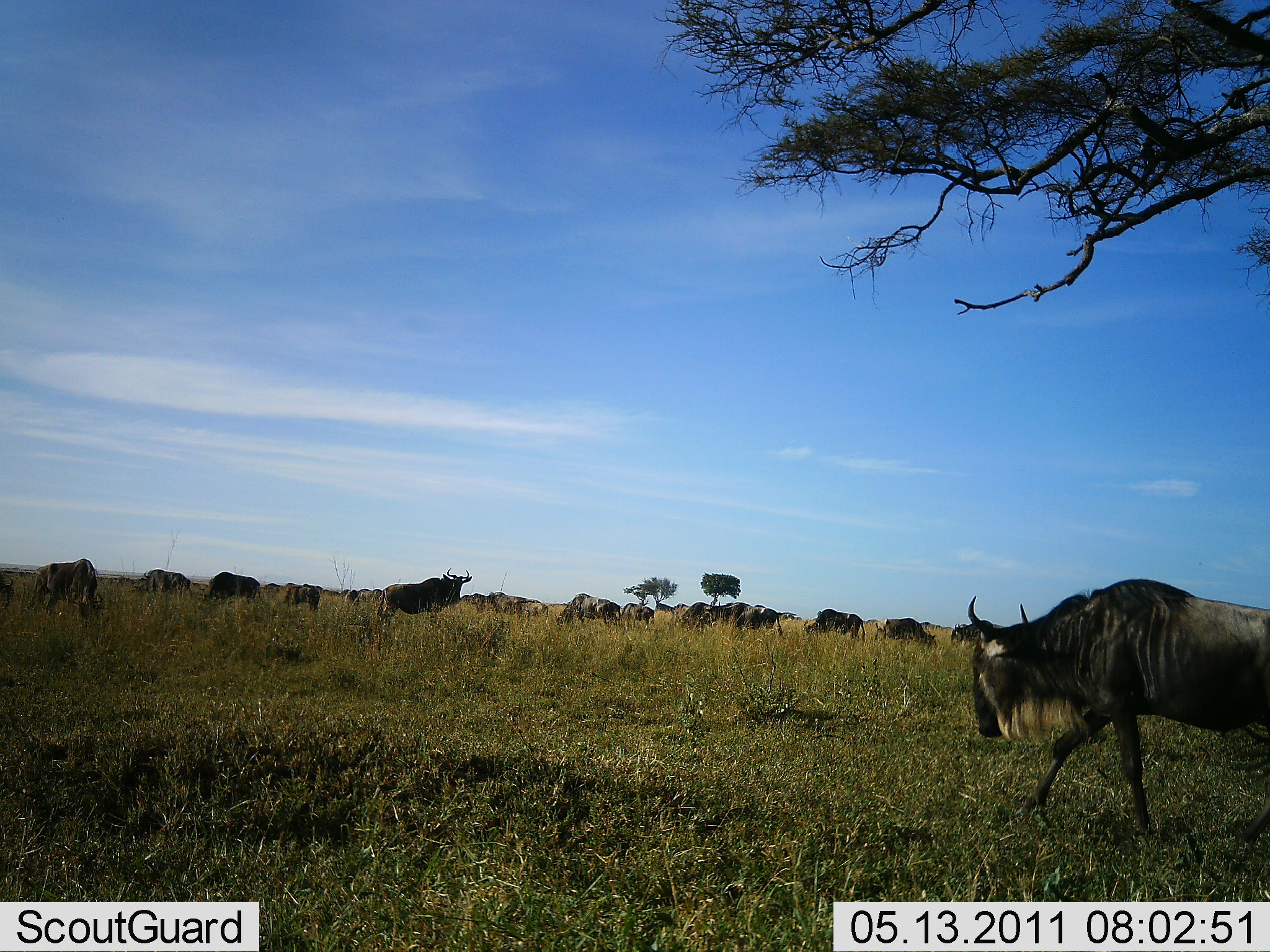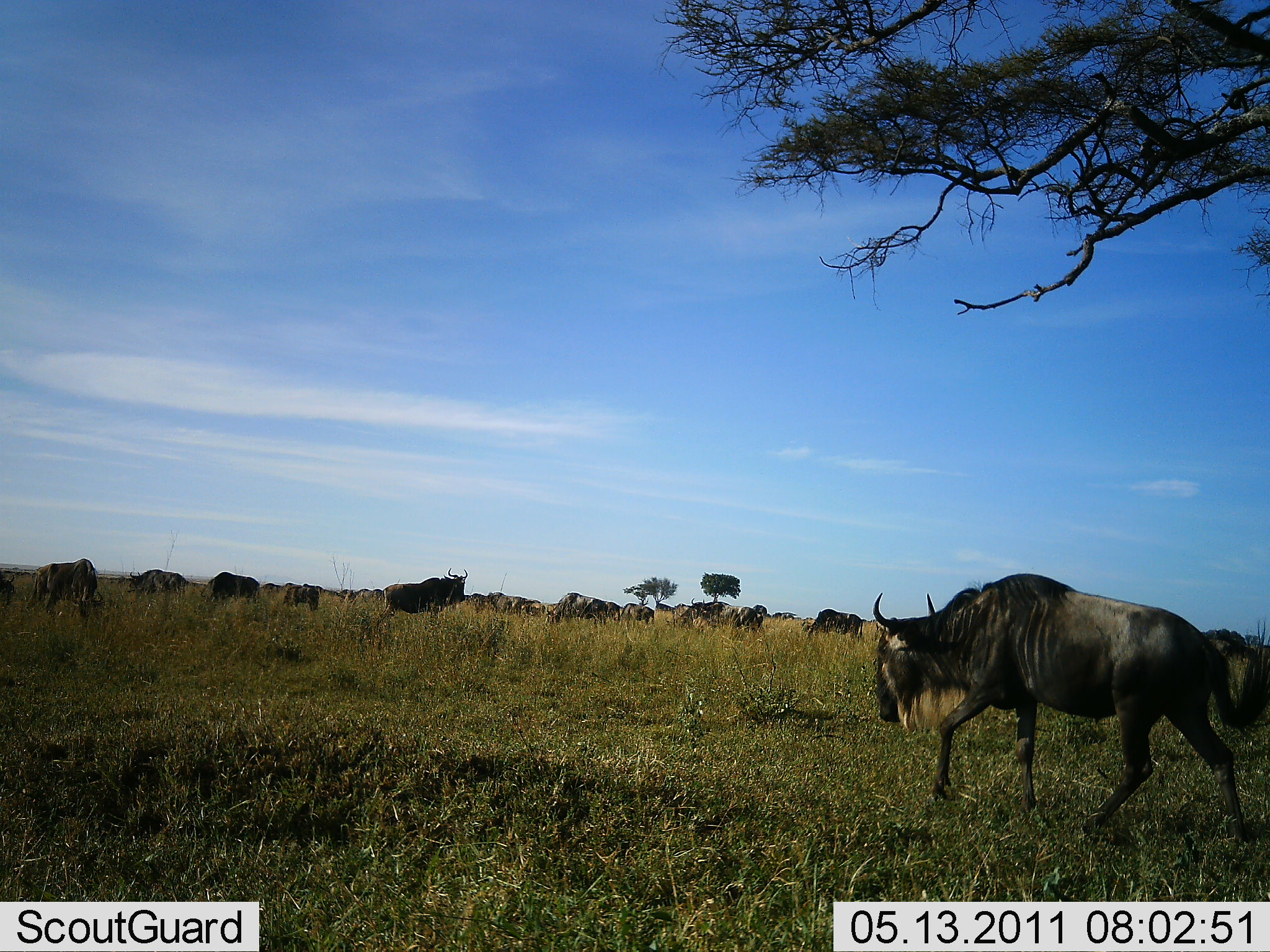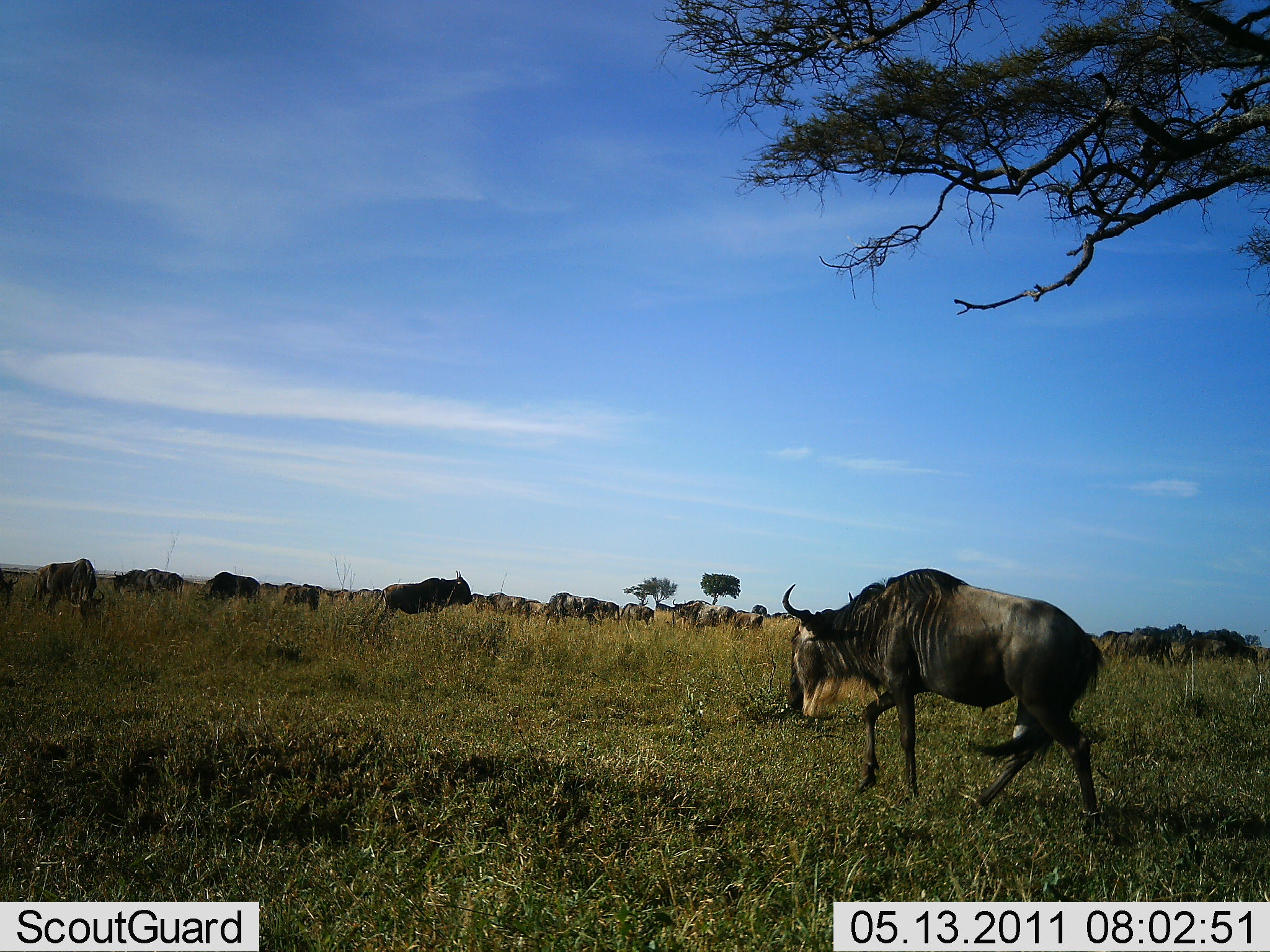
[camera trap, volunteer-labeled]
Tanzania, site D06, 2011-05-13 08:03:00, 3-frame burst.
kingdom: Animalia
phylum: Chordata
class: Mammalia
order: Artiodactyla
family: Bovidae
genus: Connochaetes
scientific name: Connochaetes taurinus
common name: blue wildebeest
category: wildebeest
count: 11-50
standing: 43%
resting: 14%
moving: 79%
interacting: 0%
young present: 0%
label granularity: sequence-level